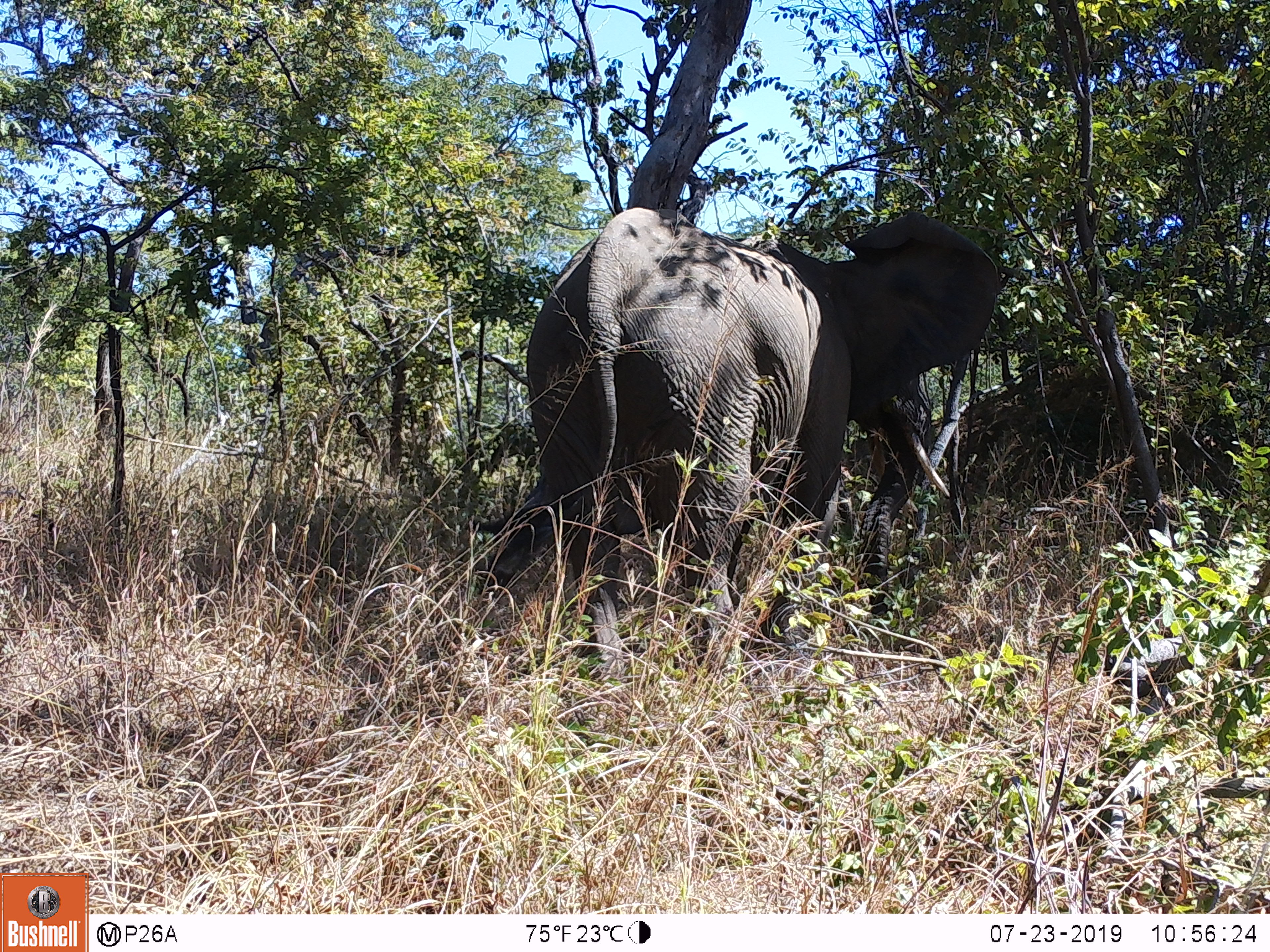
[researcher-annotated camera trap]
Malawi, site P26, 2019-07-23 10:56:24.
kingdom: Animalia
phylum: Chordata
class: Mammalia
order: Proboscidea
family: Elephantidae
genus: Loxodonta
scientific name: Loxodonta africana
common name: african savanna elephant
African savanna elephant (Loxodonta africana), count 1.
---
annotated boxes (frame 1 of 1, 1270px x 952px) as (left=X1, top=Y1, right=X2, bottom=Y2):
african savanna elephant: (left=512, top=188, right=1006, bottom=695)